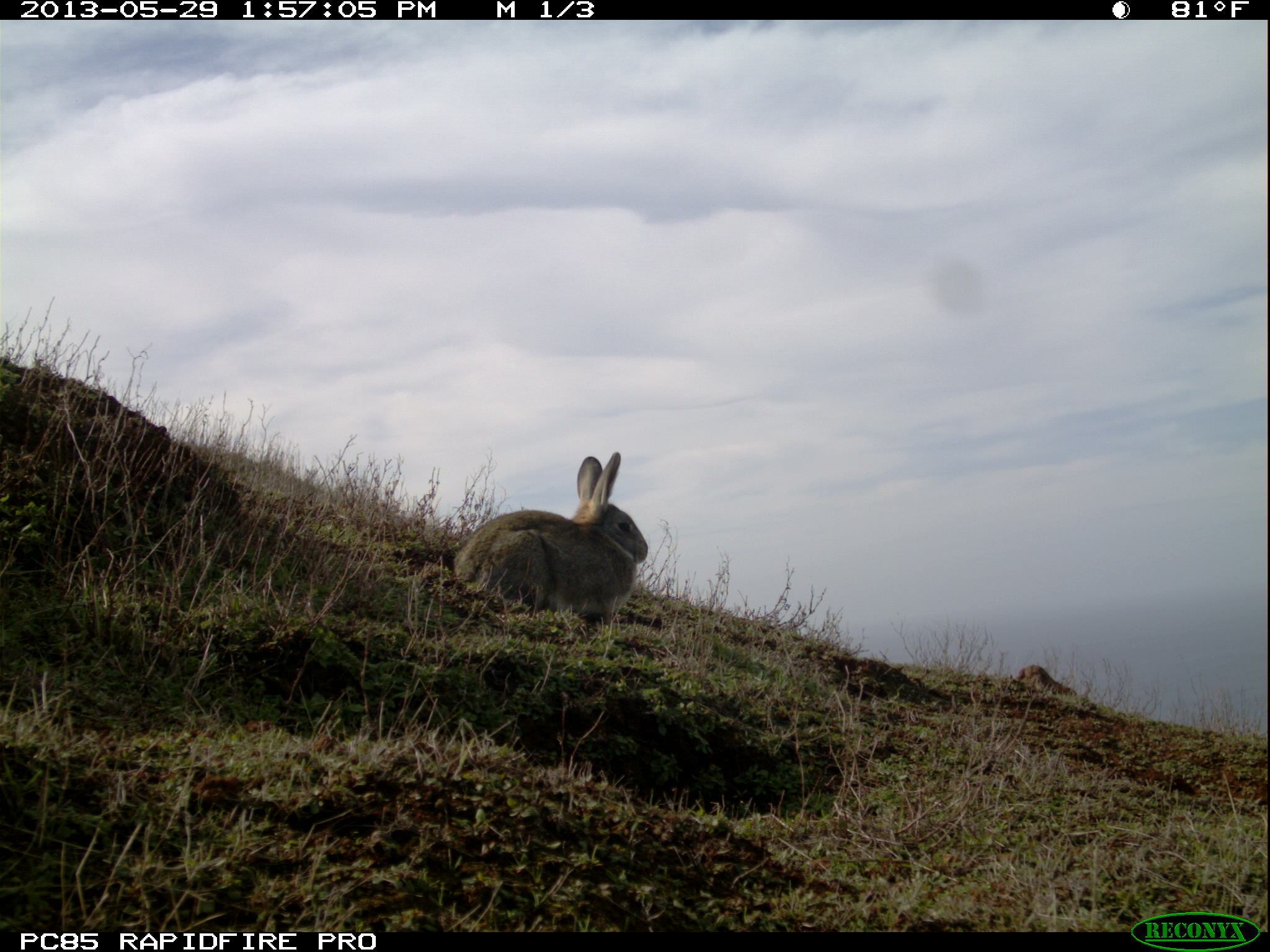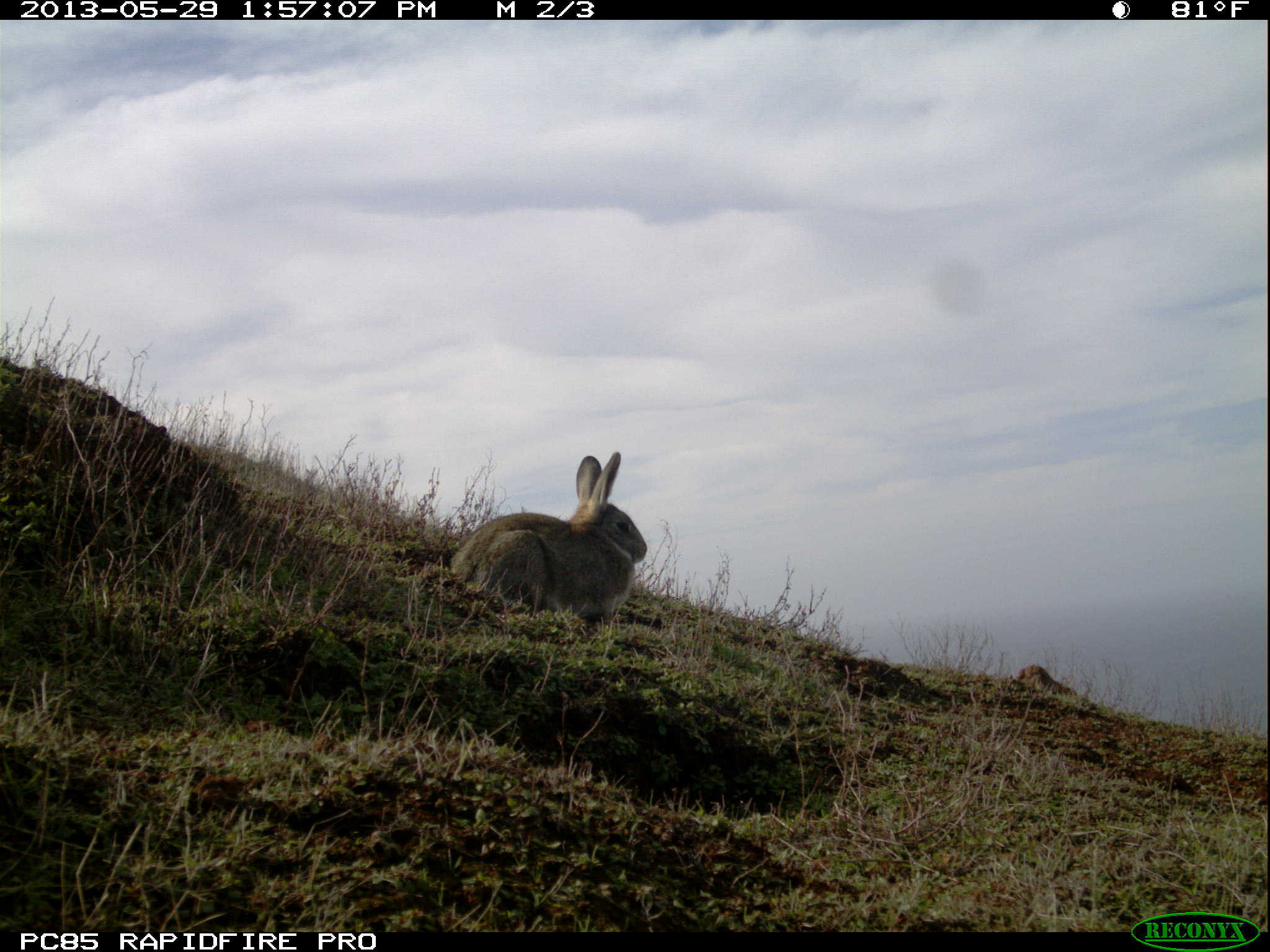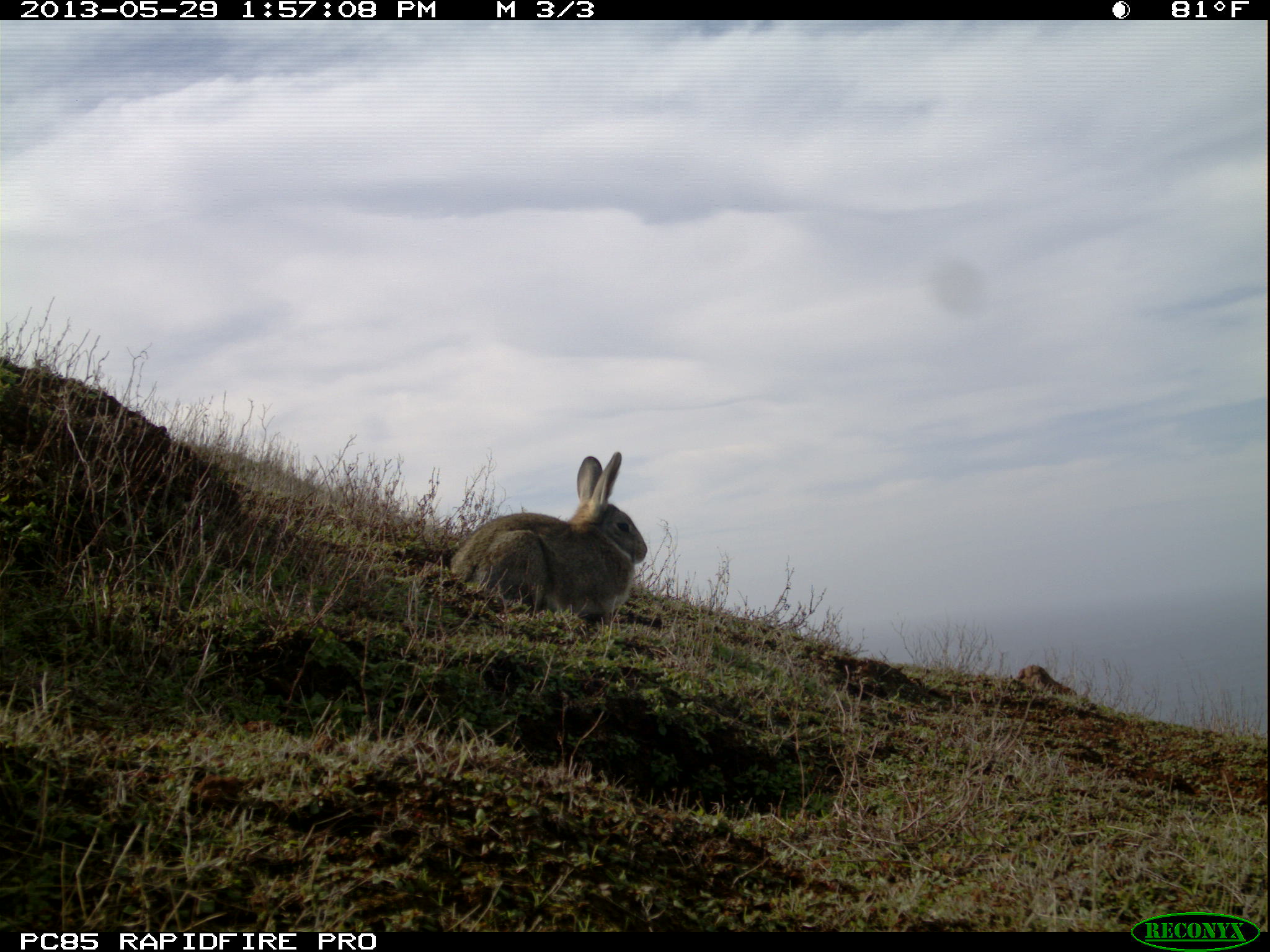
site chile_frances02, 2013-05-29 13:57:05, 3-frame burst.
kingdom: Animalia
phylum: Chordata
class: Mammalia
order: Lagomorpha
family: Leporidae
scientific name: Leporidae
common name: rabbits and hares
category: rabbit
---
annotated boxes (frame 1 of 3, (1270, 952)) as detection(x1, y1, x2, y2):
rabbit: detection(437, 451, 647, 627)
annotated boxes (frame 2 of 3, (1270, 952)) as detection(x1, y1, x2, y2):
rabbit: detection(433, 451, 645, 628)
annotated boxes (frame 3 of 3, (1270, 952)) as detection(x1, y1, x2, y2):
rabbit: detection(429, 452, 646, 628)